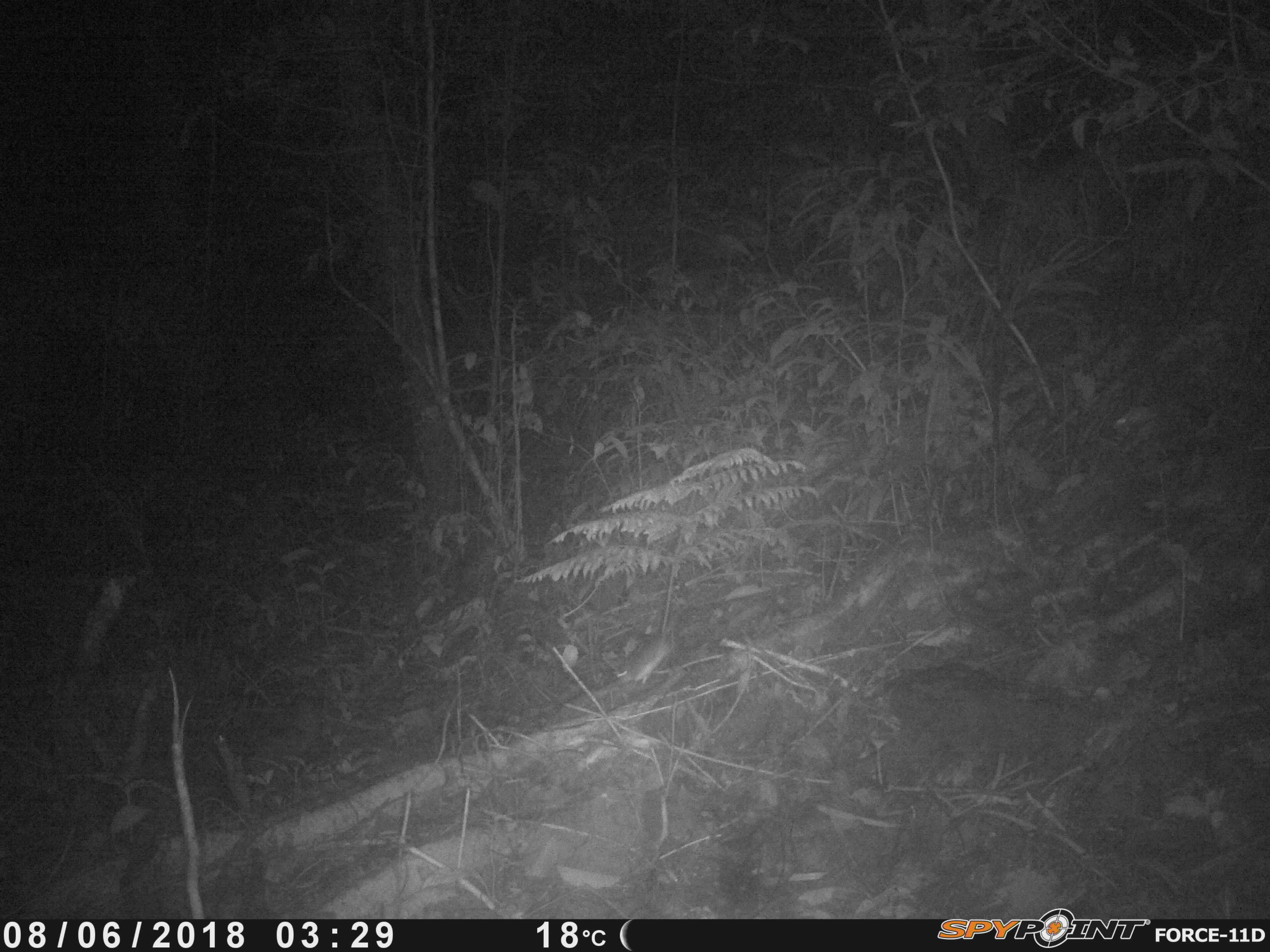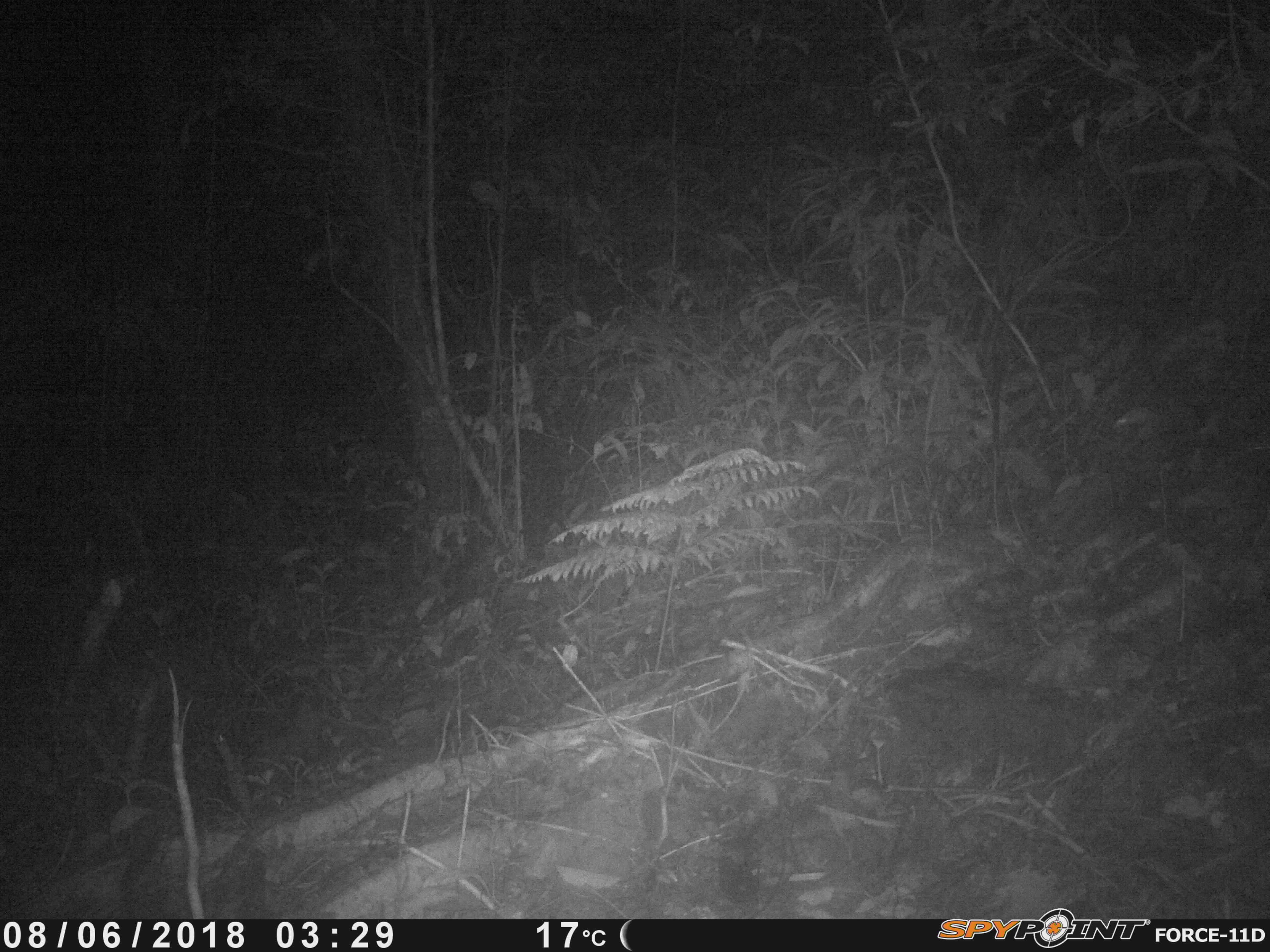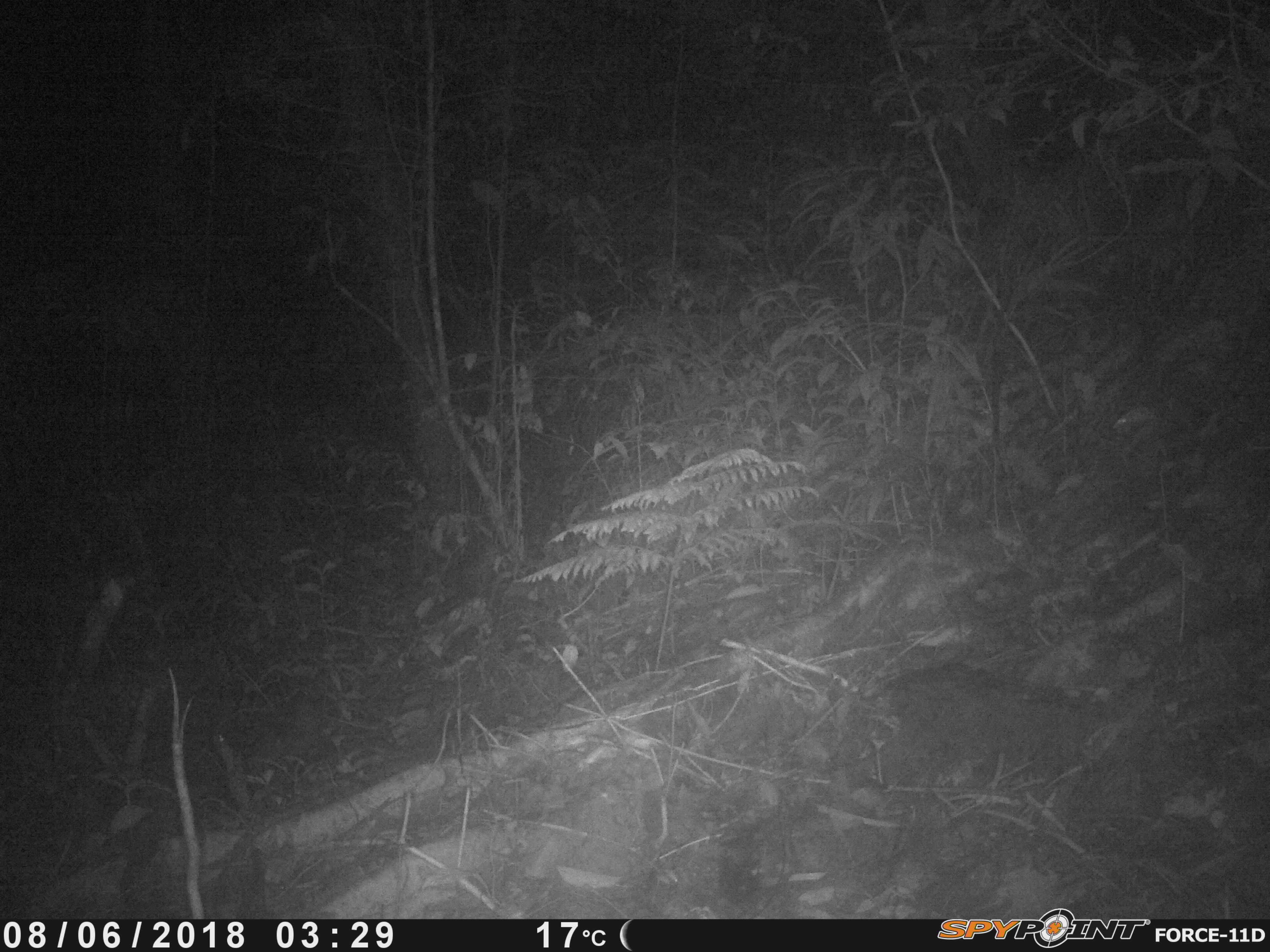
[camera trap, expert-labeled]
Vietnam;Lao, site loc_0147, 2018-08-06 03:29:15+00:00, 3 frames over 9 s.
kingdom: Animalia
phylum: Chordata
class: Mammalia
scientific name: Mammalia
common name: mammal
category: unidentified small mammal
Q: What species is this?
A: Unidentified small mammal (mammal) (Mammalia).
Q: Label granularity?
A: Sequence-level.